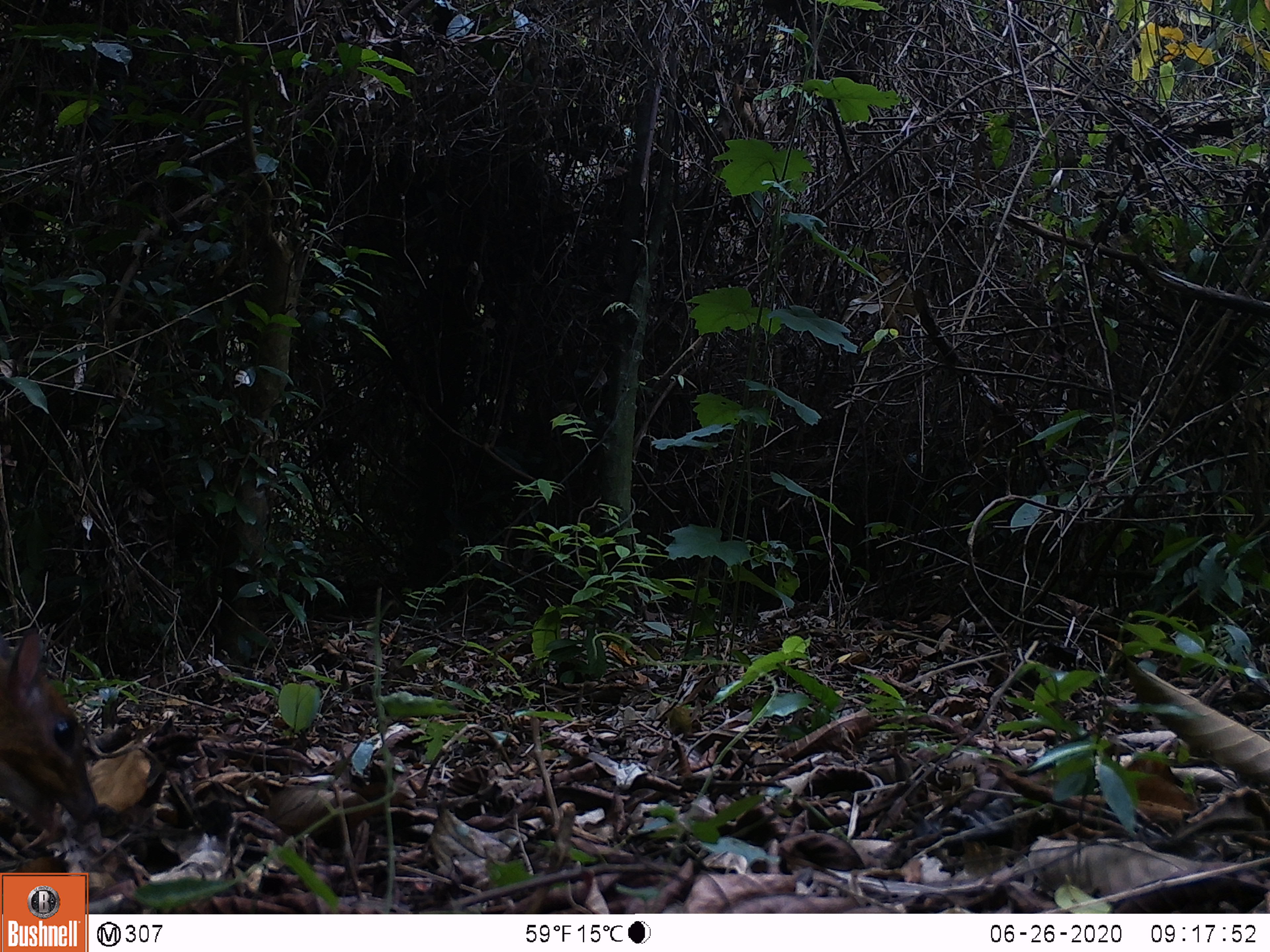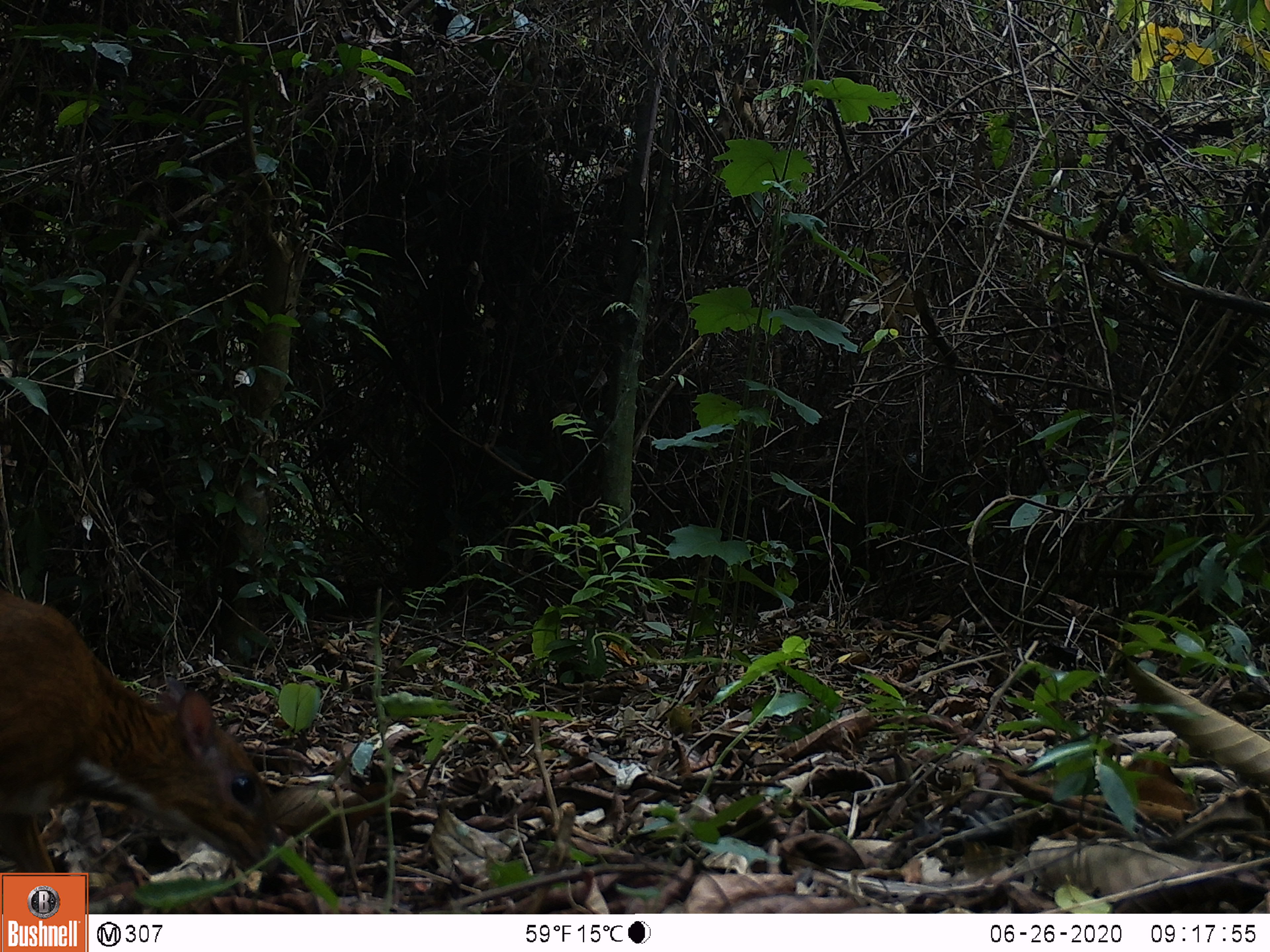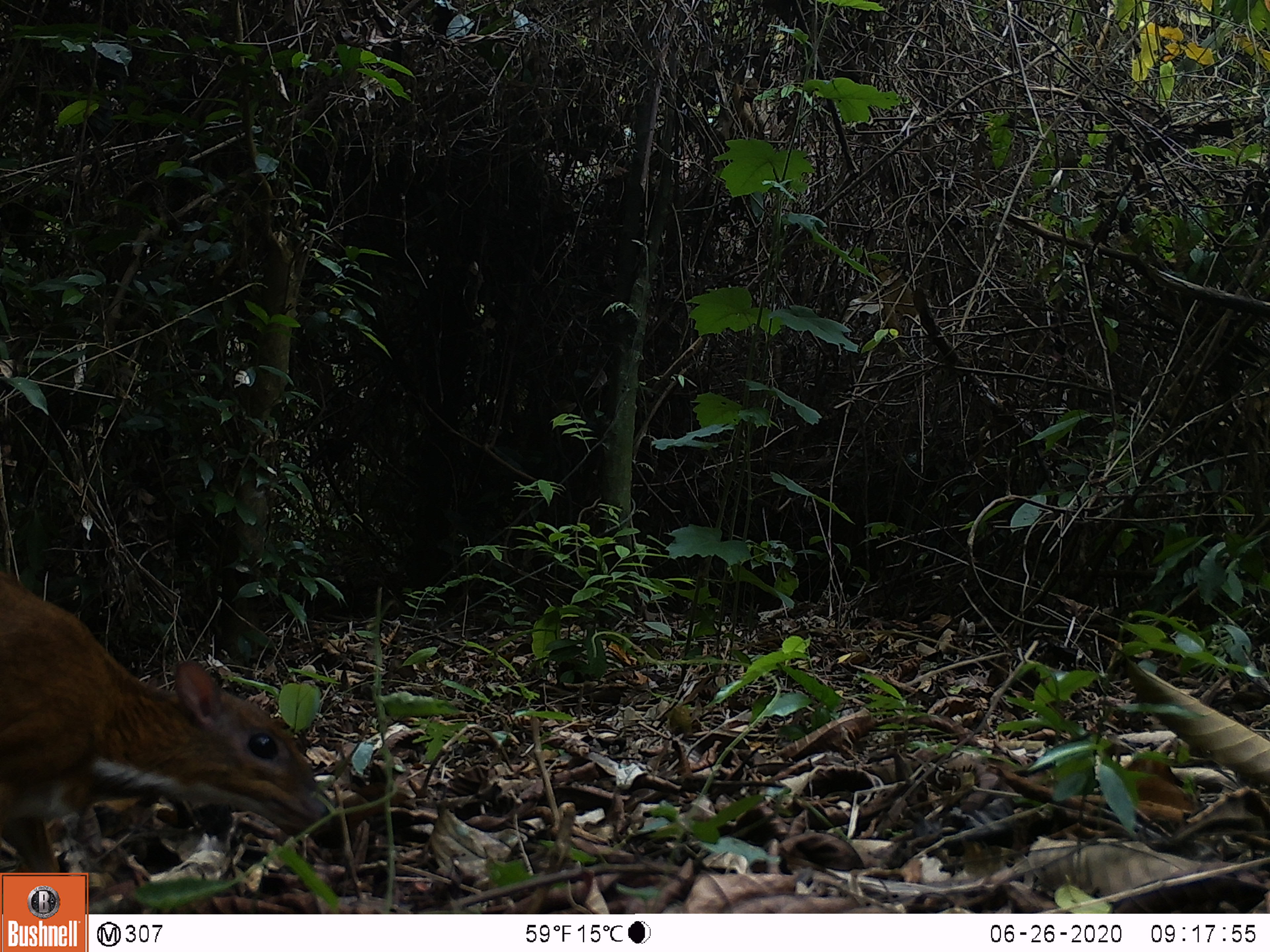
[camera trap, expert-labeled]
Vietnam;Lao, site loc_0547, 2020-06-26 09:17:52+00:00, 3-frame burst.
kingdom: Animalia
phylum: Chordata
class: Mammalia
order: Artiodactyla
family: Tragulidae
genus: Moschiola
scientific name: Moschiola meminna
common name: chevrotain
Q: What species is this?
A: Chevrotain (Moschiola meminna).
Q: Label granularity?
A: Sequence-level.